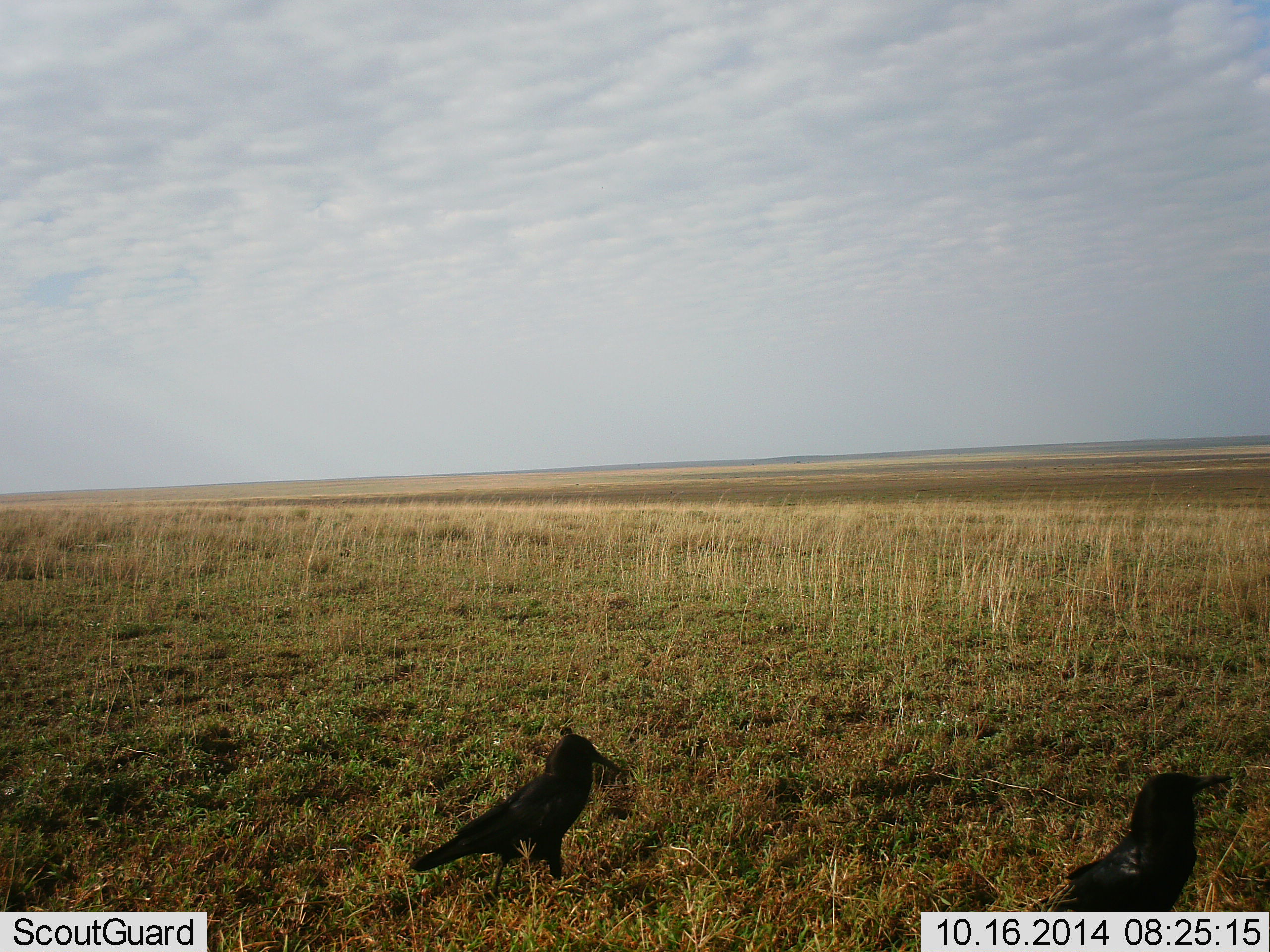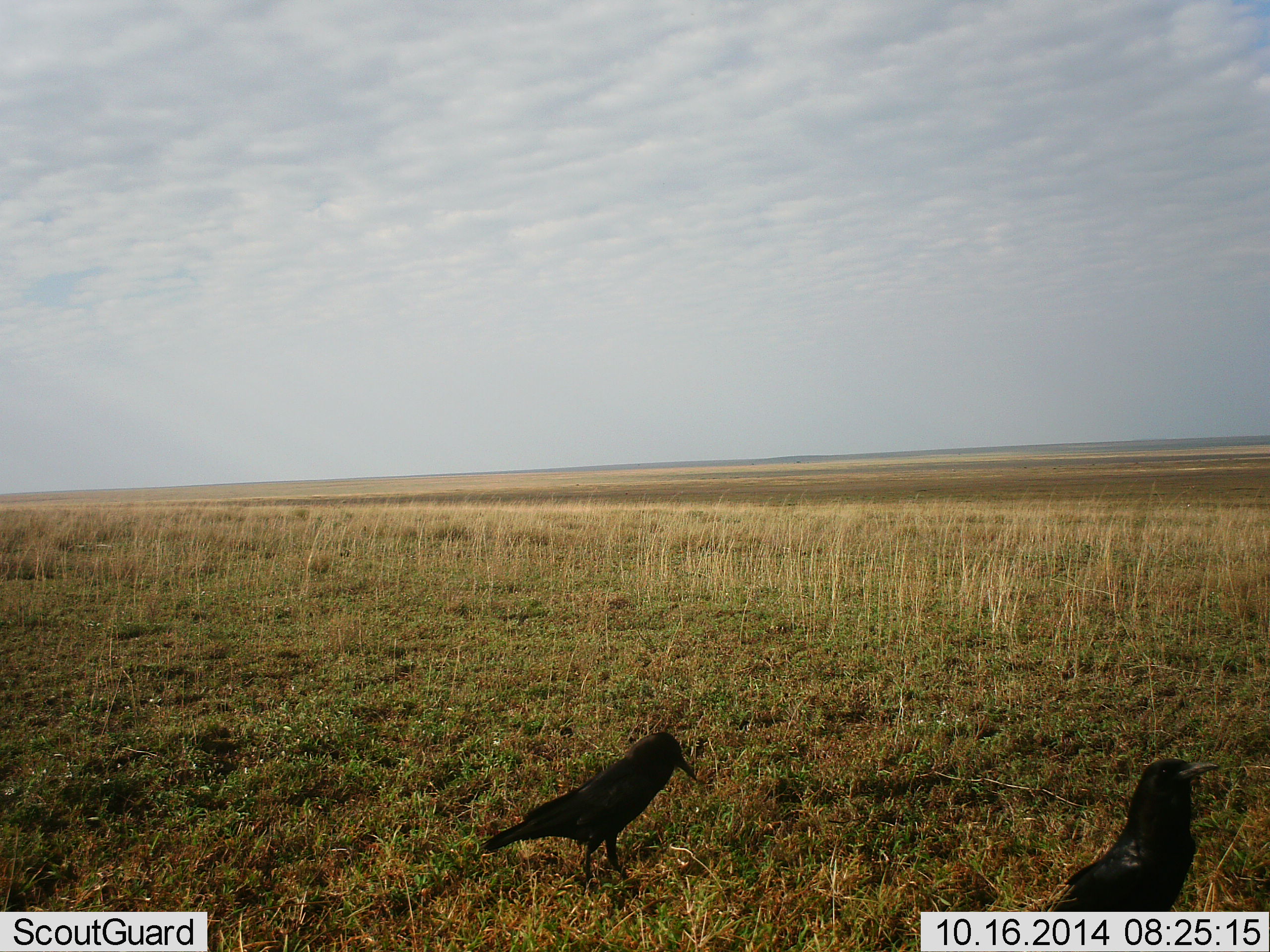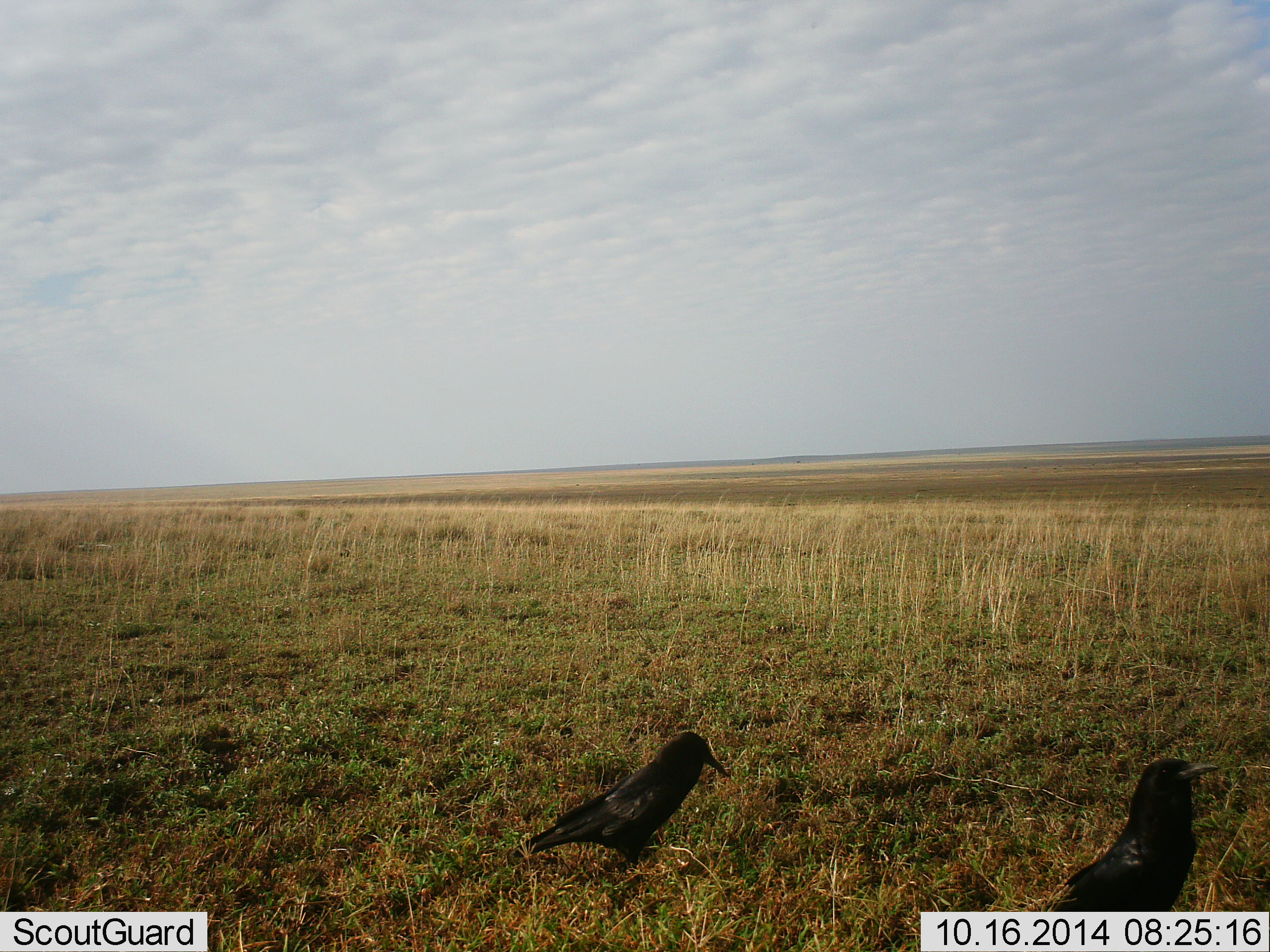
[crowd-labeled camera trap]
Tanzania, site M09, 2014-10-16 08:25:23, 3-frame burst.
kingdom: Animalia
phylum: Chordata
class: Aves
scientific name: Aves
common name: bird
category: otherbird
Otherbird (bird) (Aves), count 2. Behavior (volunteer vote fractions): standing 80%, resting 0%, moving 50%, interacting 0%. Young present (vote fraction): 0%. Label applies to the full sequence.